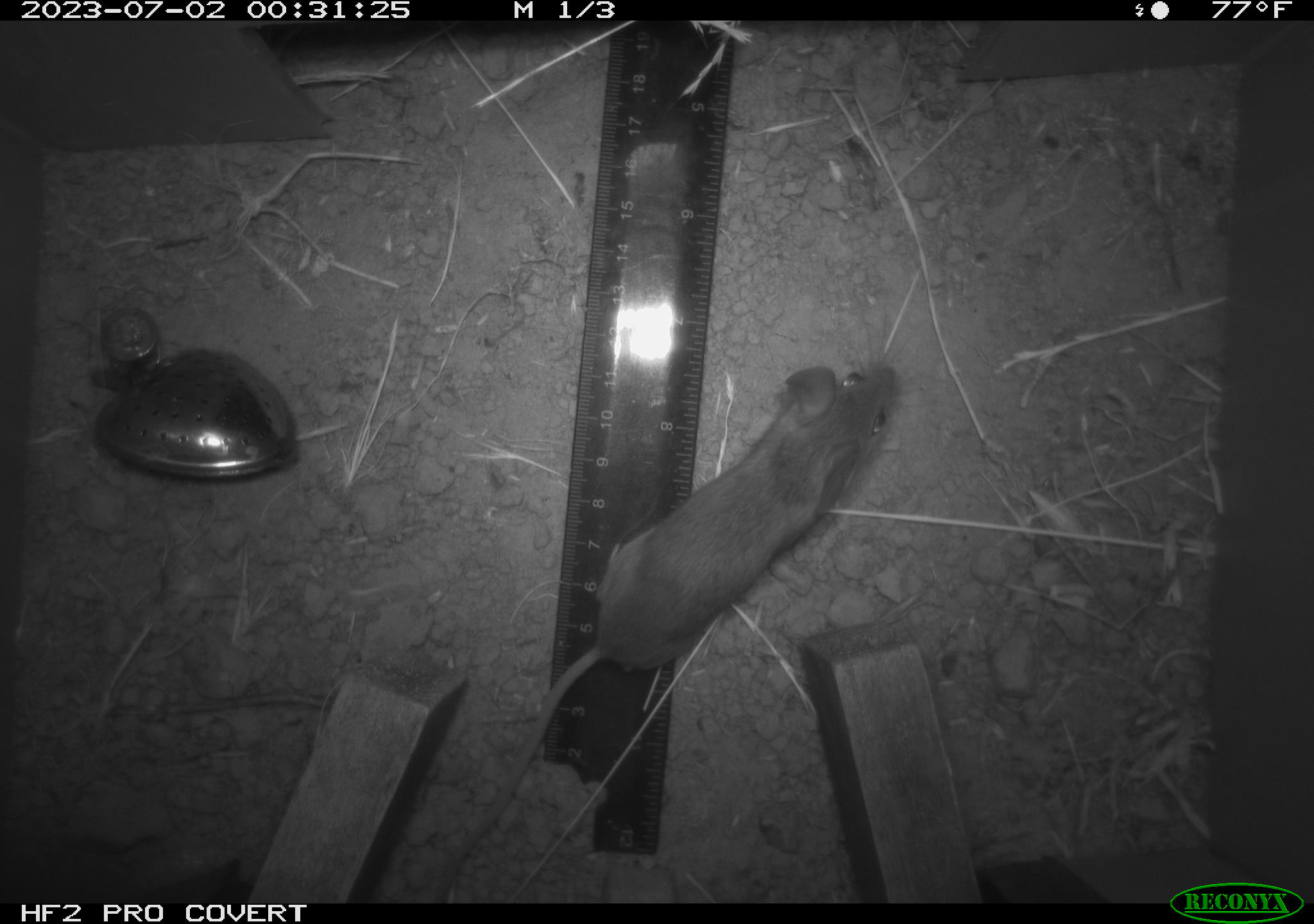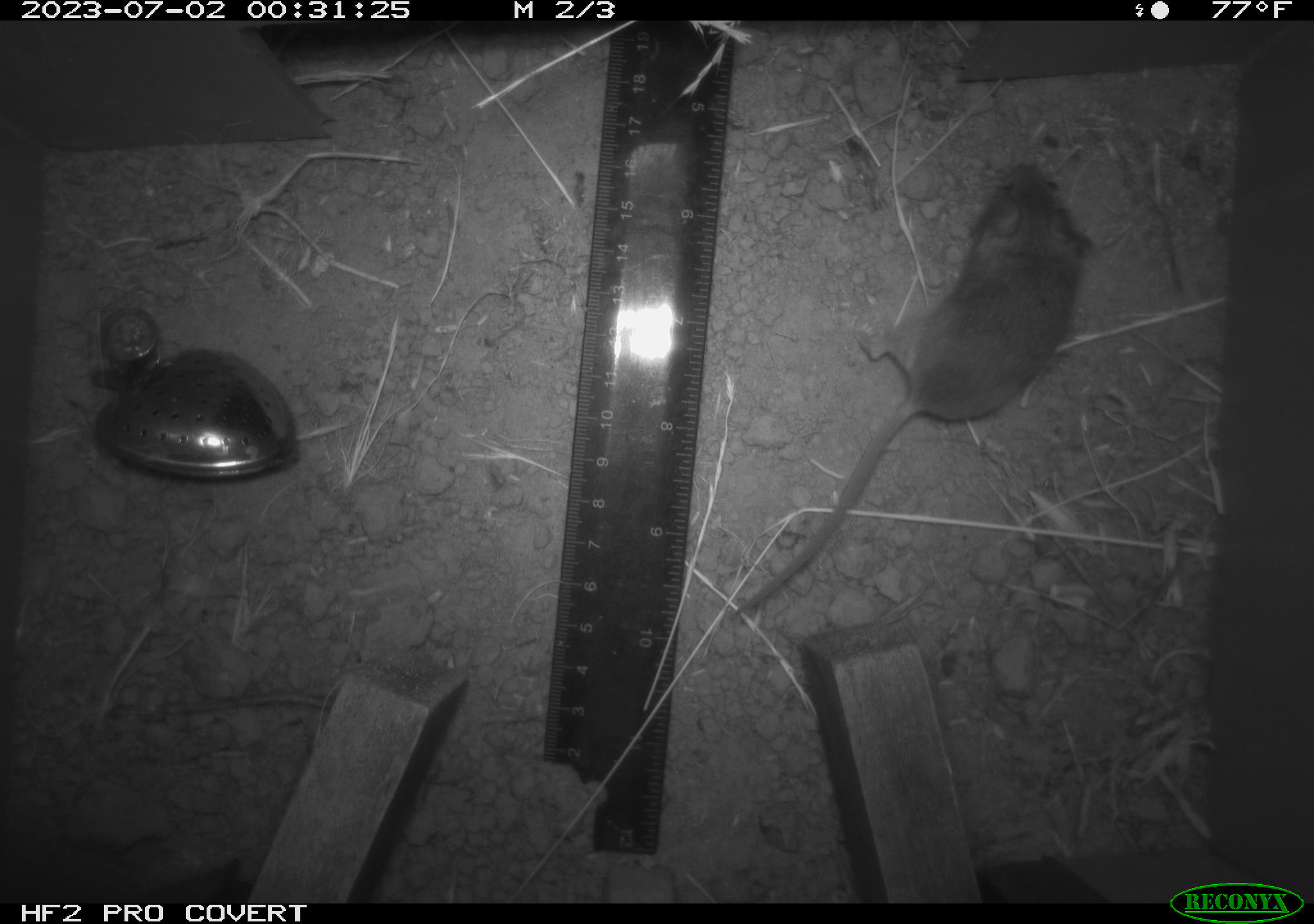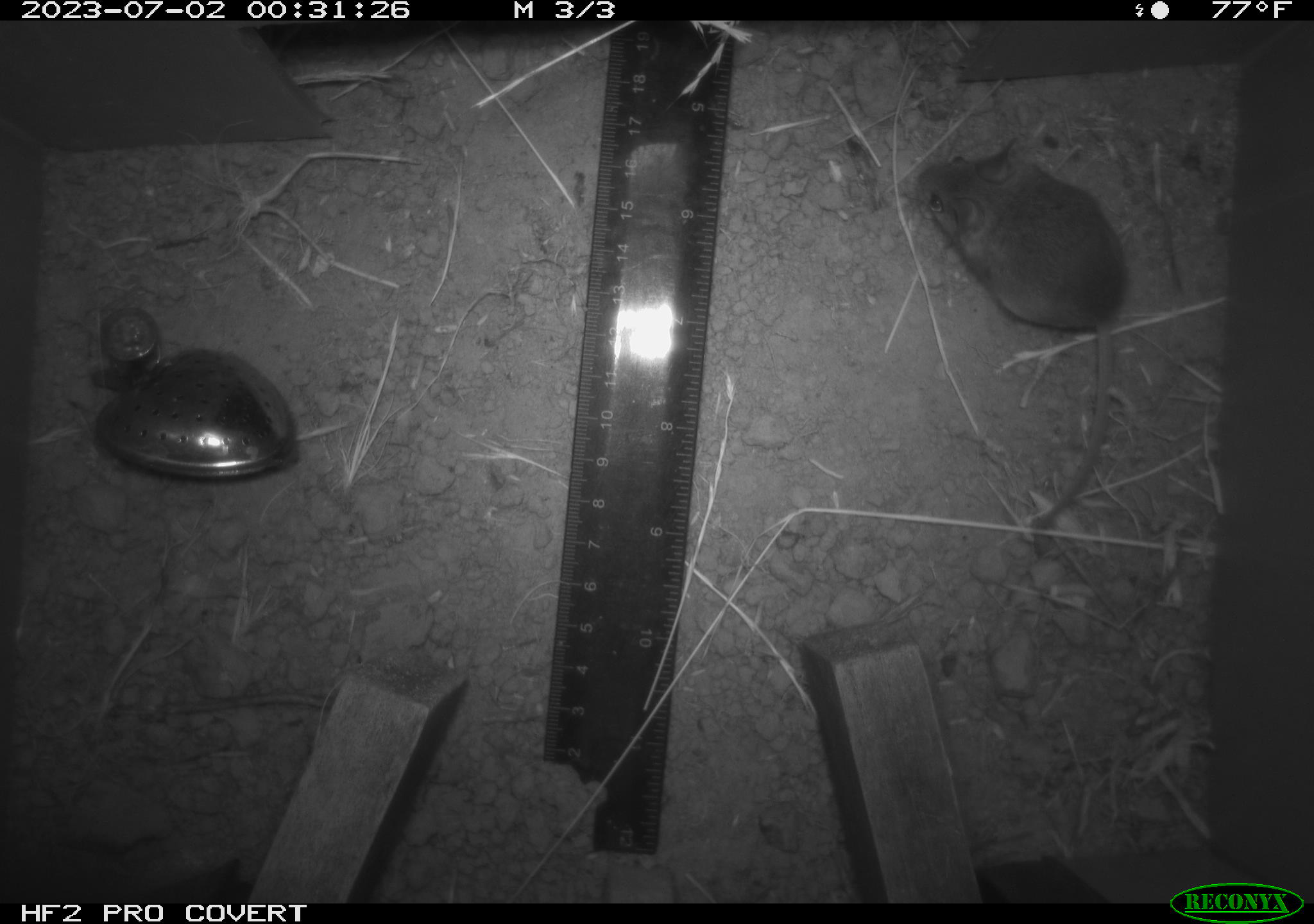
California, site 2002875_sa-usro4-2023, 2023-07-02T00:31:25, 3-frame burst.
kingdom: Animalia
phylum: Chordata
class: Mammalia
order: Rodentia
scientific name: Rodentia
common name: mouse species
Mouse species (Rodentia).